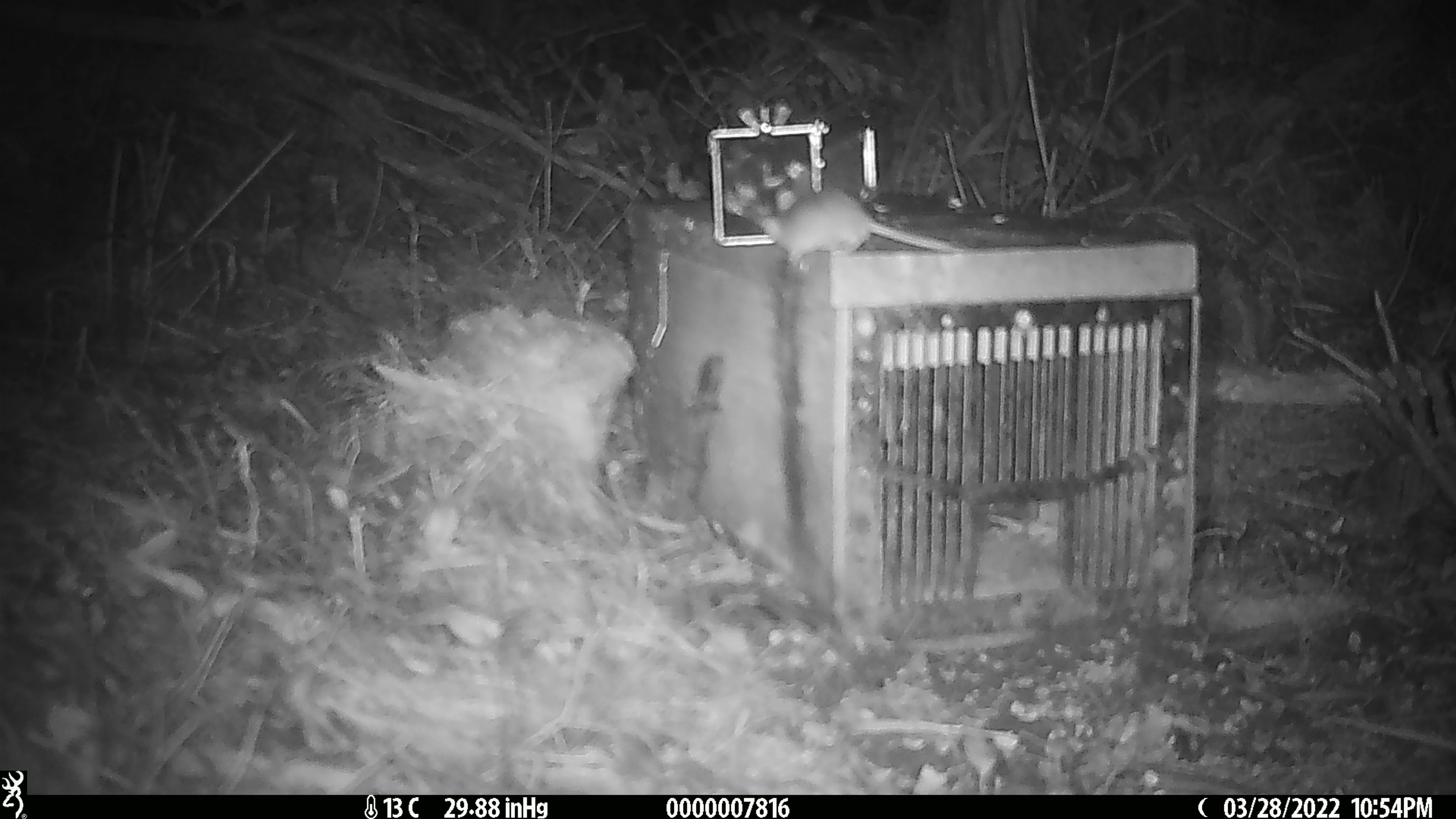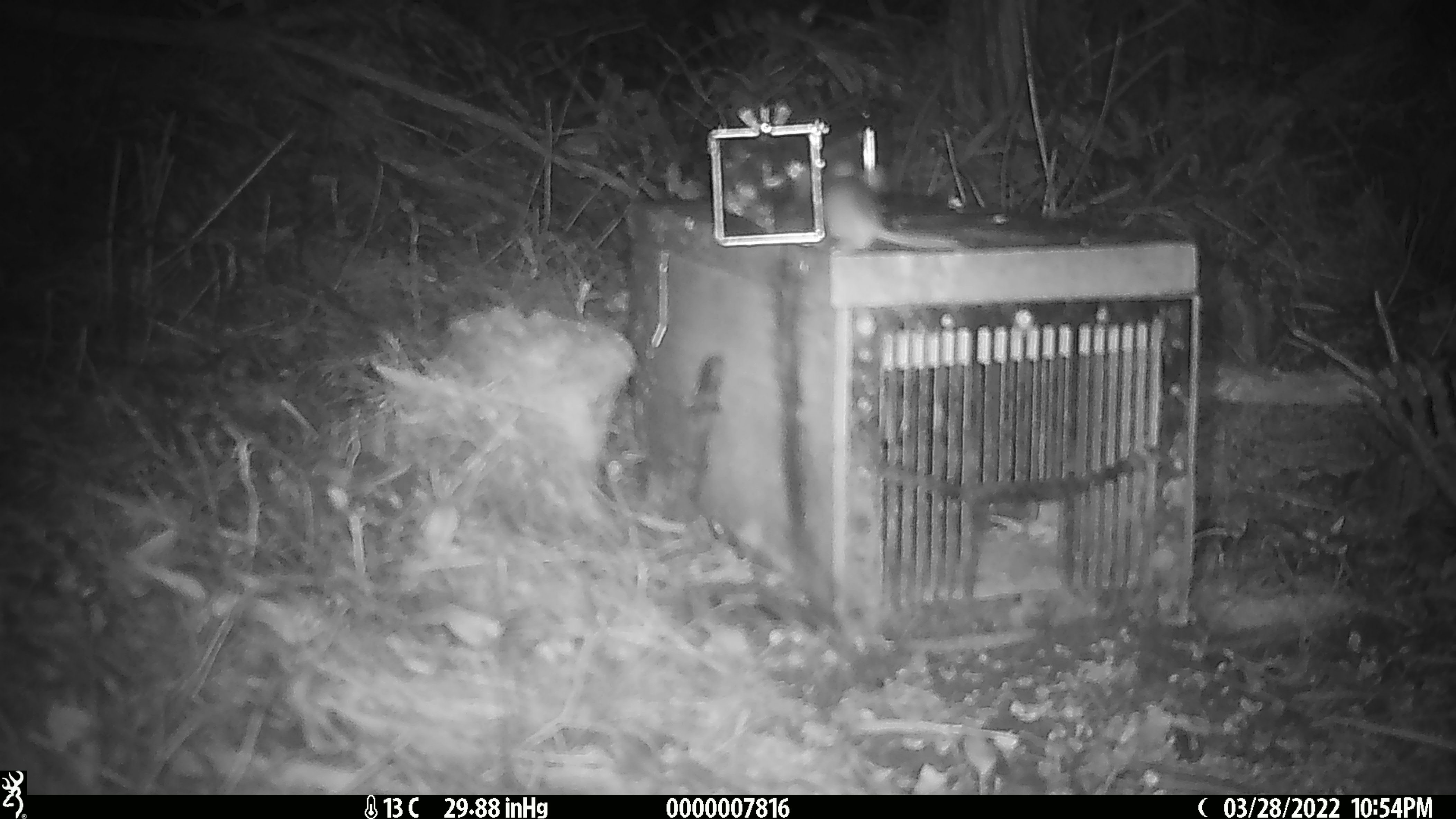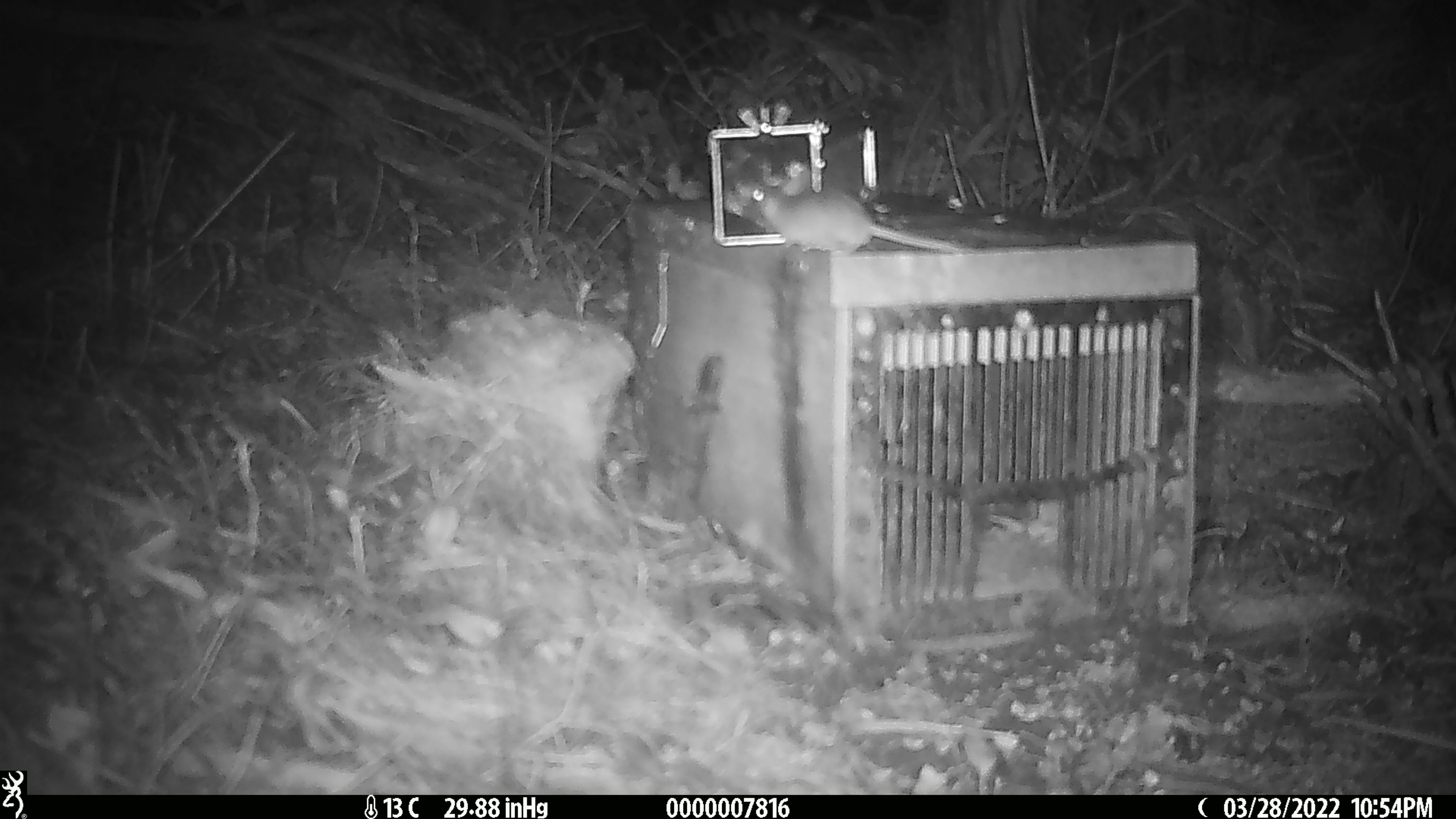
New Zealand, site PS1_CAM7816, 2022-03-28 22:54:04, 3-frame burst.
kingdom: Animalia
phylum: Chordata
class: Mammalia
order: Rodentia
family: Muridae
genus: Mus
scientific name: Mus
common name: mouse